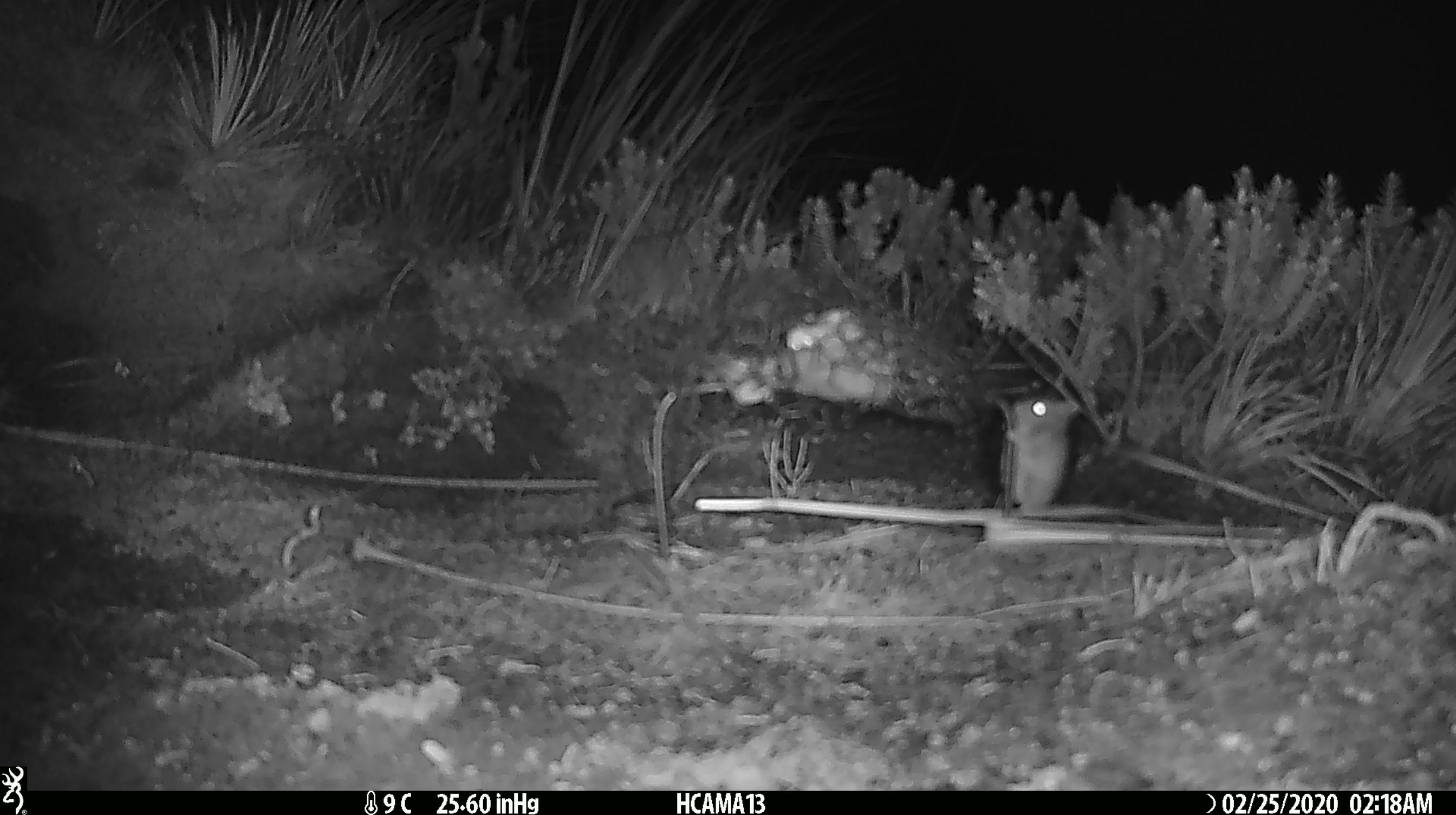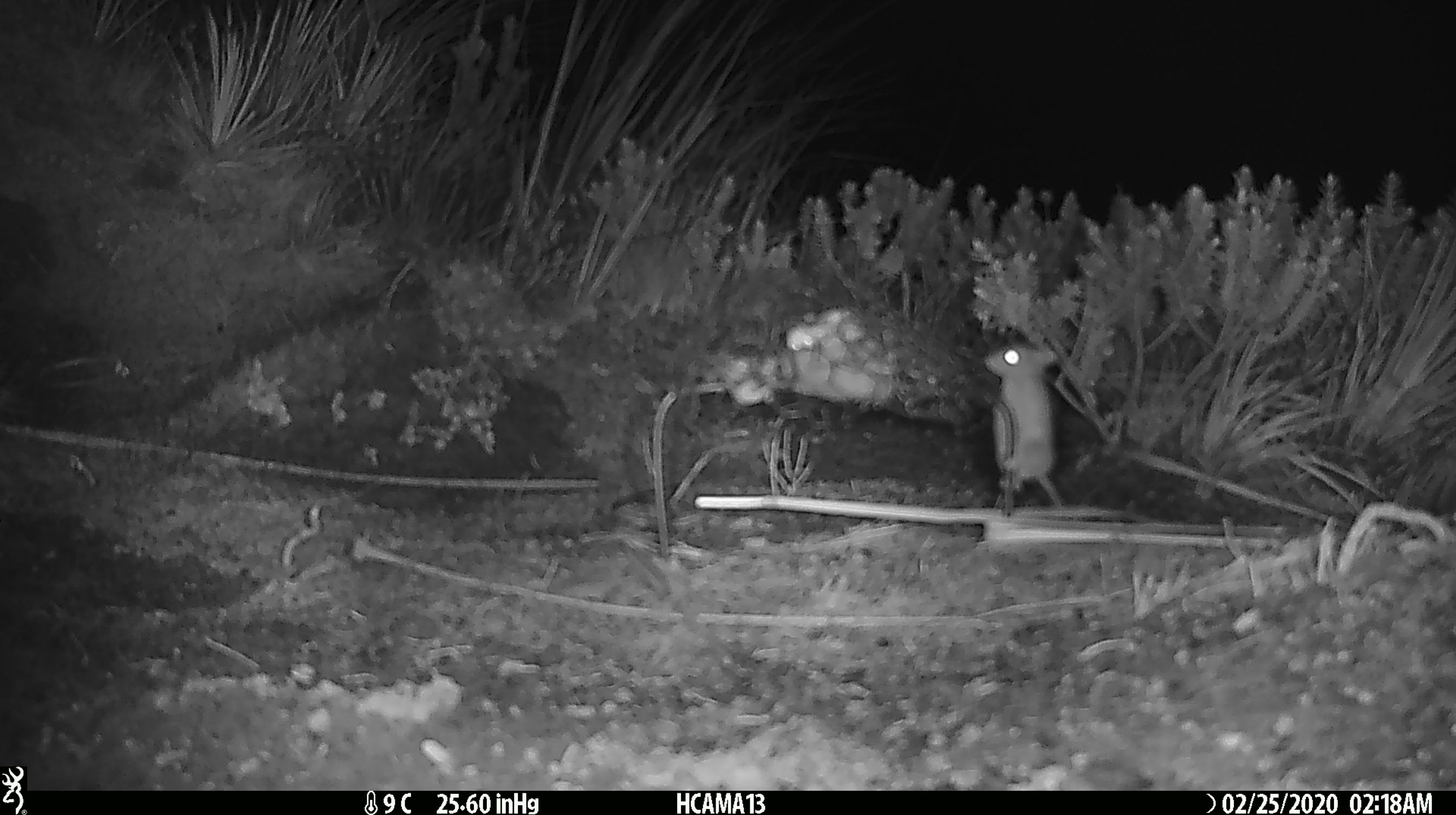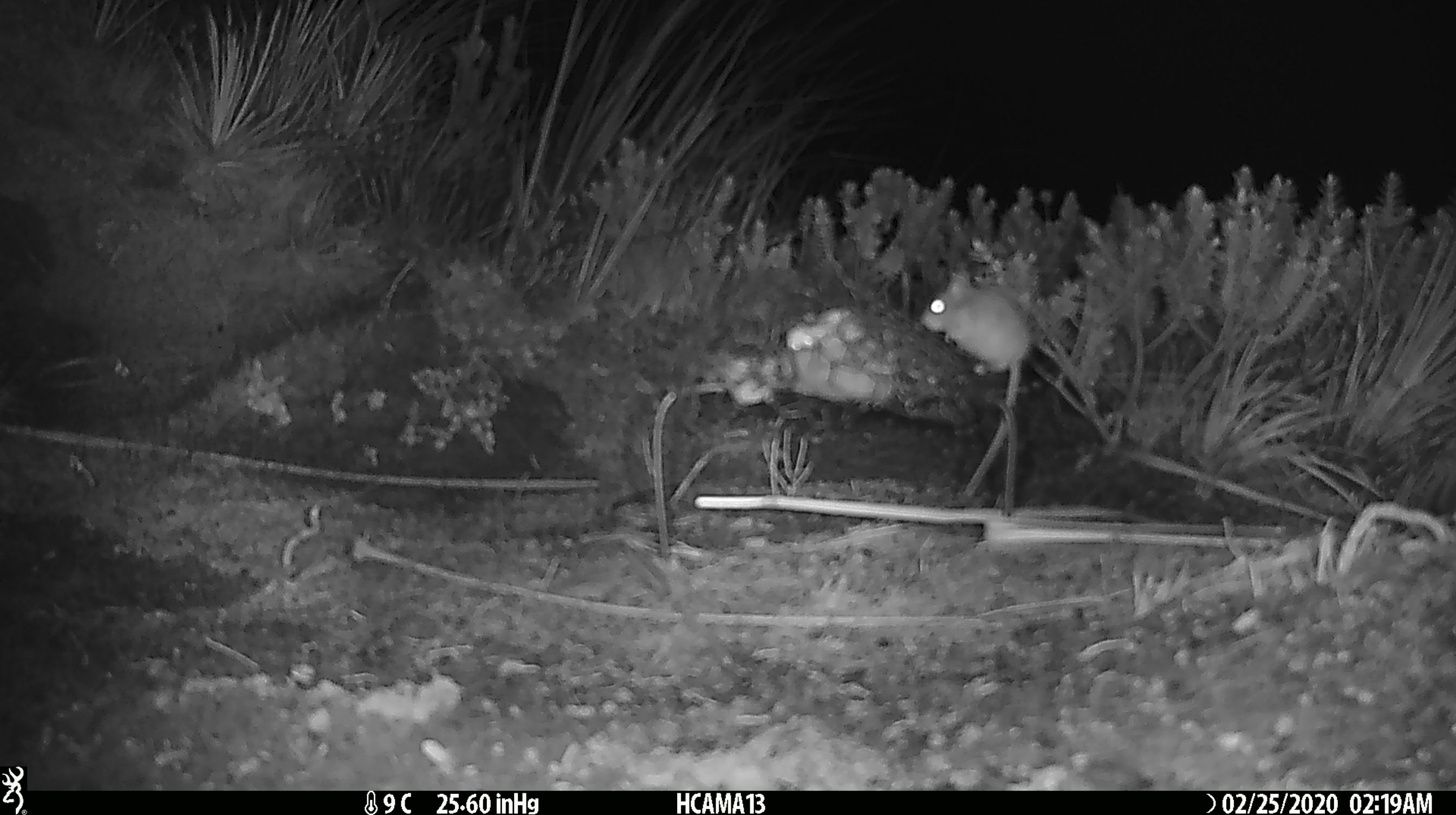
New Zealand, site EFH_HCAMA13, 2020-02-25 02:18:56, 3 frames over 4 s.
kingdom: Animalia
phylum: Chordata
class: Mammalia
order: Rodentia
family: Muridae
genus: Mus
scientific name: Mus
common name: mouse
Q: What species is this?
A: Mouse (Mus).